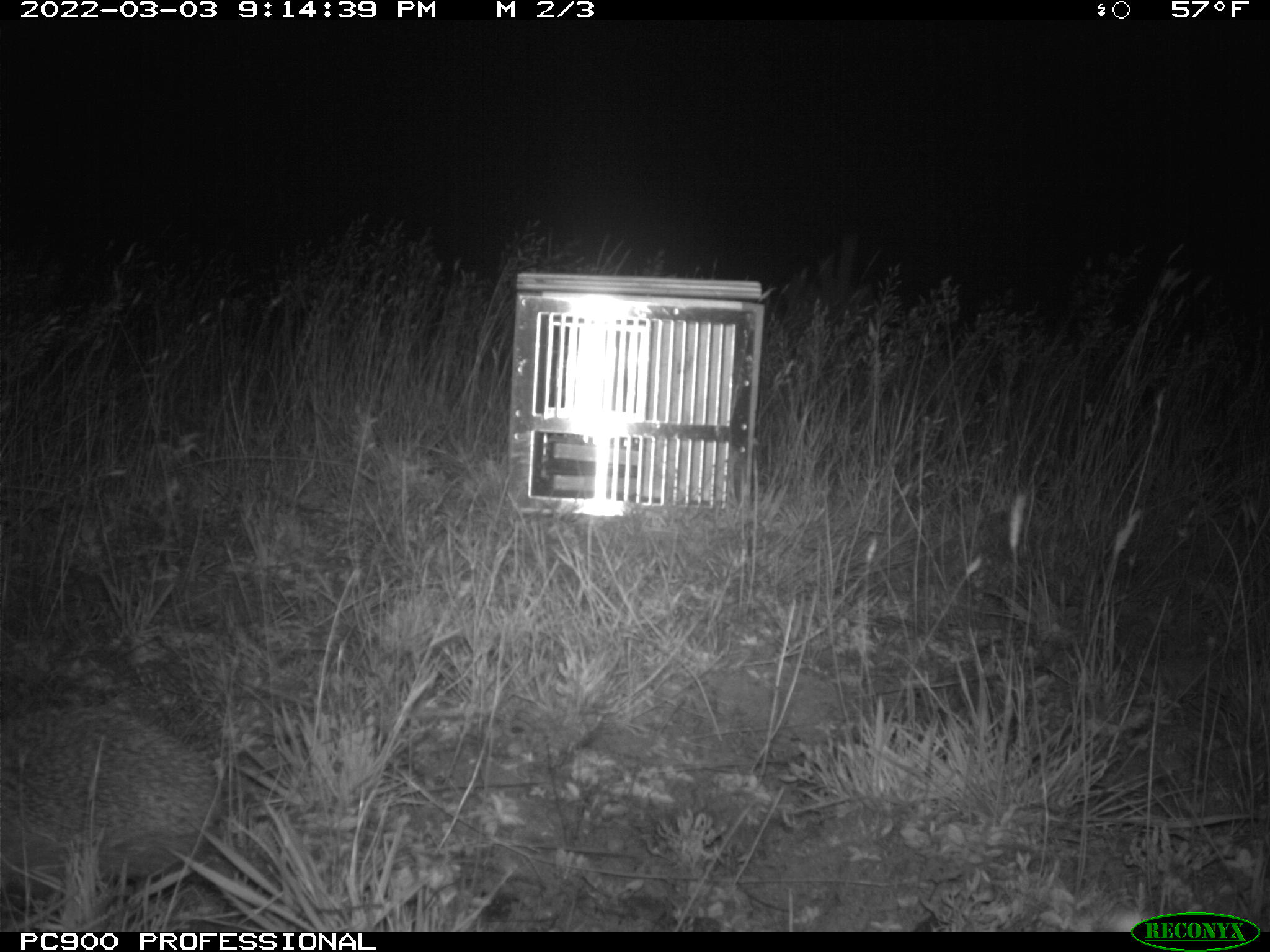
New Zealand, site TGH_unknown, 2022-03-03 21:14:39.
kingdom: Animalia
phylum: Chordata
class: Mammalia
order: Eulipotyphla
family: Erinaceidae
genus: Erinaceus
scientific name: Erinaceus europaeus europaeus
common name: european hedgehog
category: hedgehog